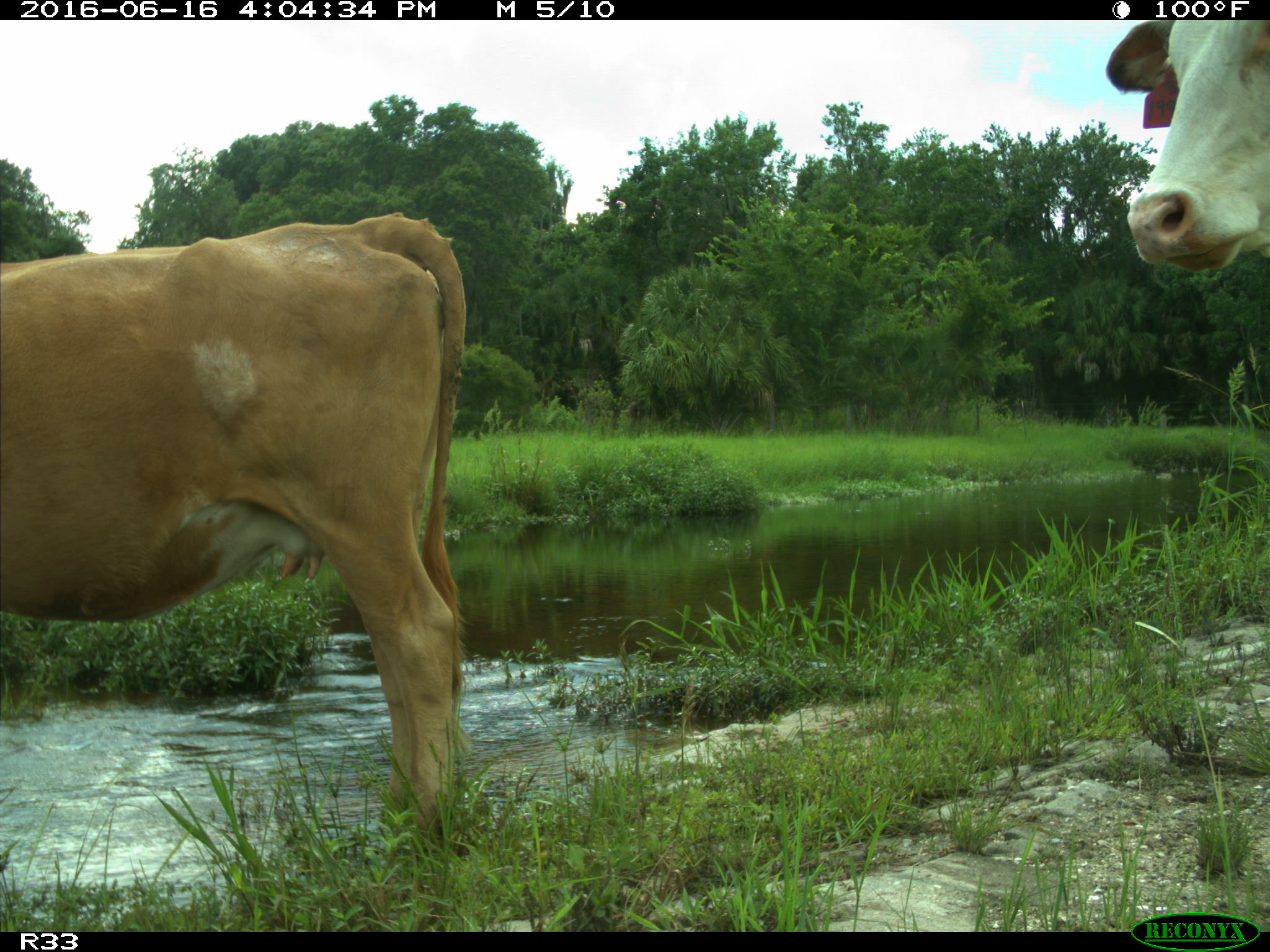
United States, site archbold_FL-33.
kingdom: Animalia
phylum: Chordata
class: Mammalia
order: Artiodactyla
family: Bovidae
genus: Bos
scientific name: Bos taurus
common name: domestic cow